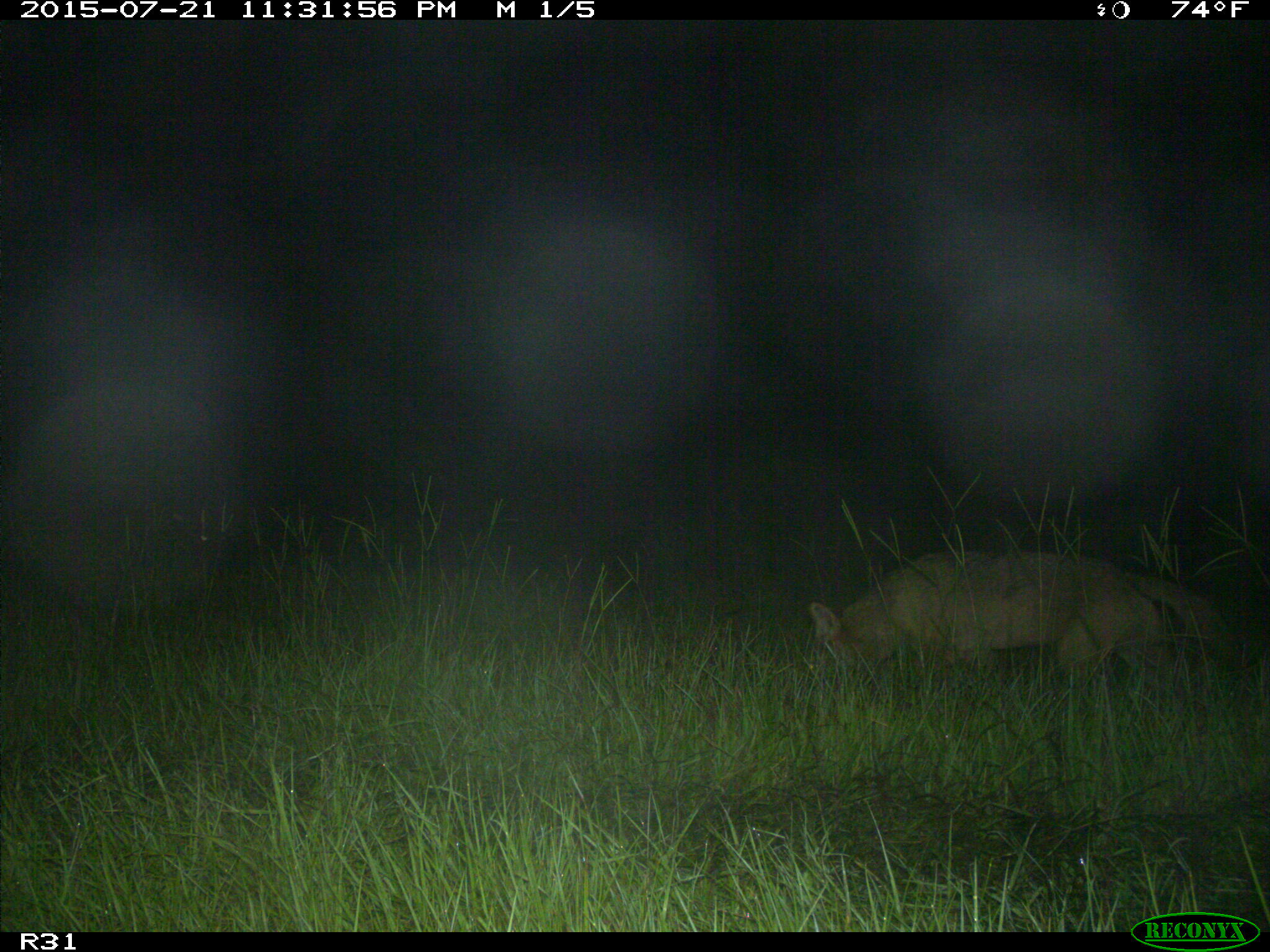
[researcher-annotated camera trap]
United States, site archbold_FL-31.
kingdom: Animalia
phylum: Chordata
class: Mammalia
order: Carnivora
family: Canidae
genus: Canis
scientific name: Canis latrans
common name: coyote